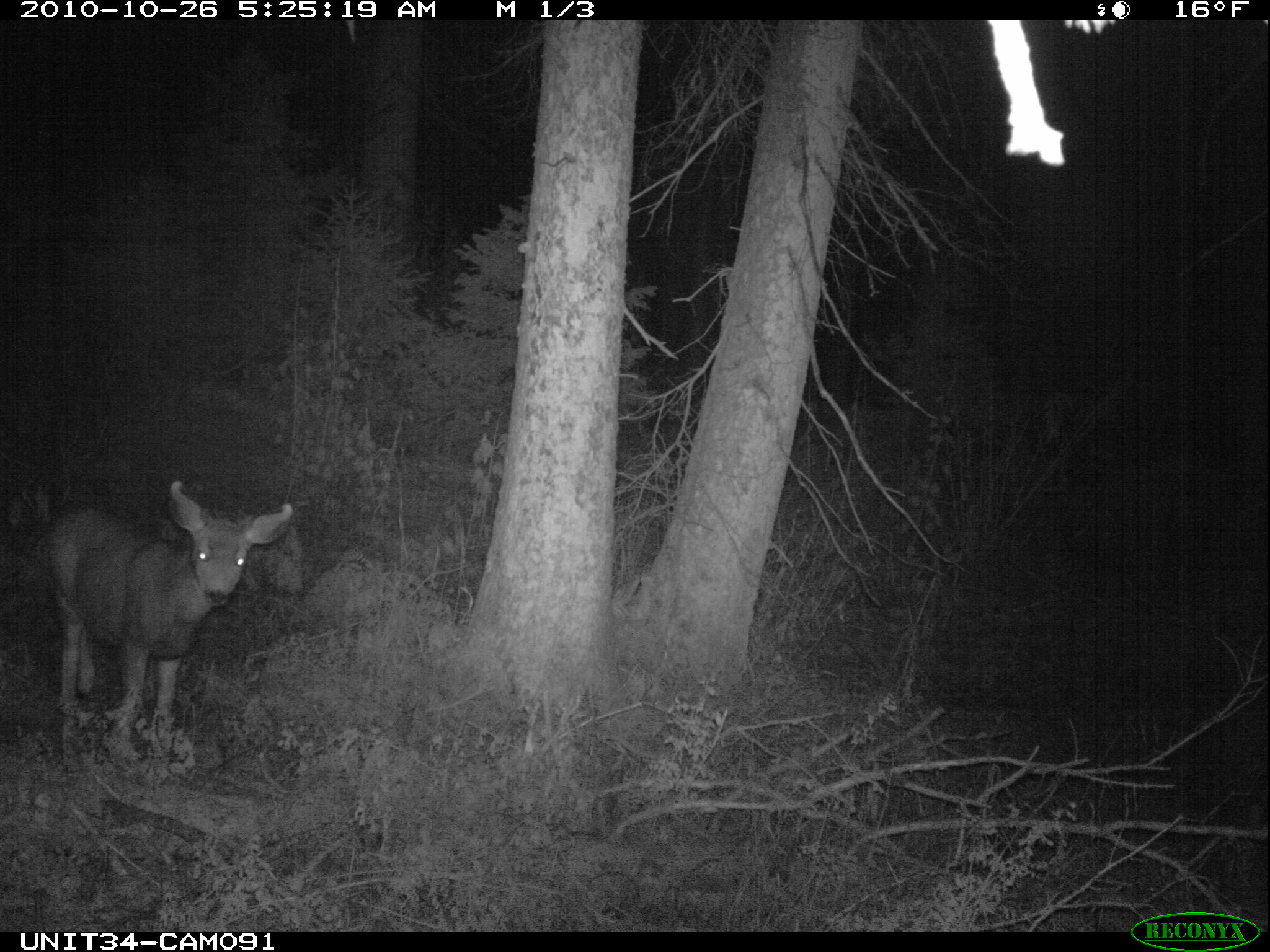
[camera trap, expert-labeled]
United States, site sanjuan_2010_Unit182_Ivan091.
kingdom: Animalia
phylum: Chordata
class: Mammalia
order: Artiodactyla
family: Cervidae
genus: Odocoileus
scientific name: Odocoileus hemionus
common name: mule deer